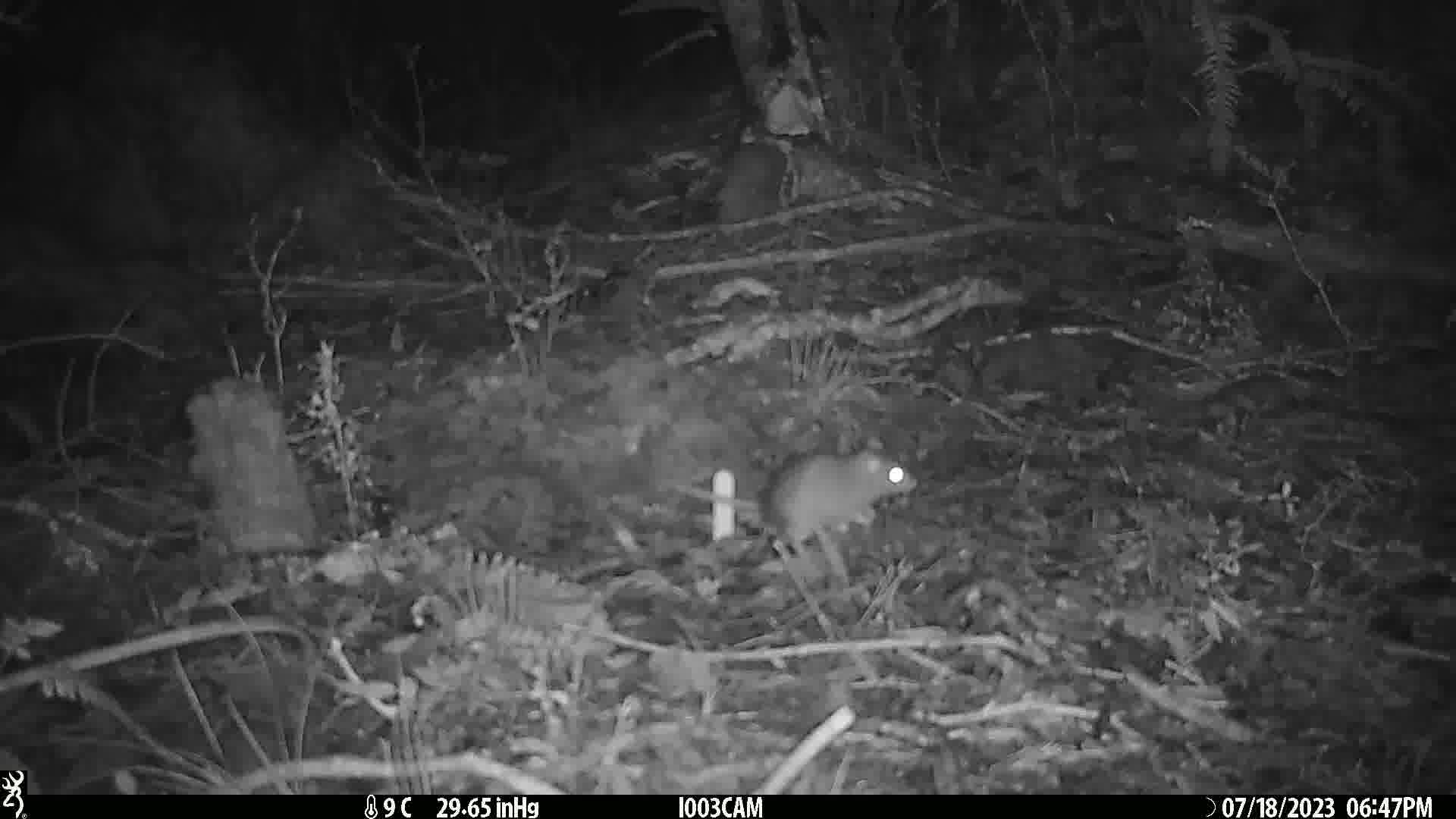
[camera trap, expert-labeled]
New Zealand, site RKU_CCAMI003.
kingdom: Animalia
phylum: Chordata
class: Mammalia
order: Rodentia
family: Muridae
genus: Rattus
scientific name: Rattus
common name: rat